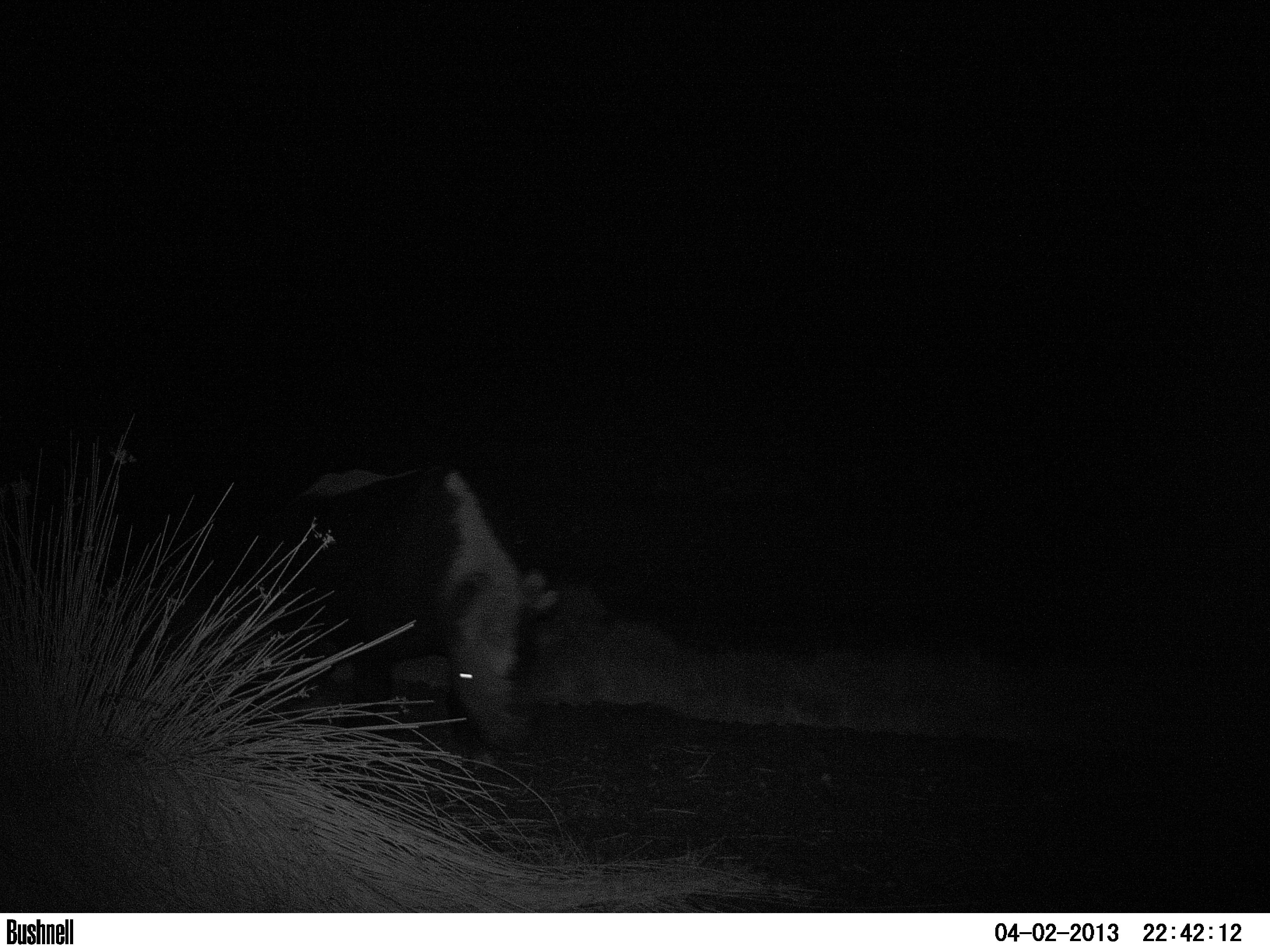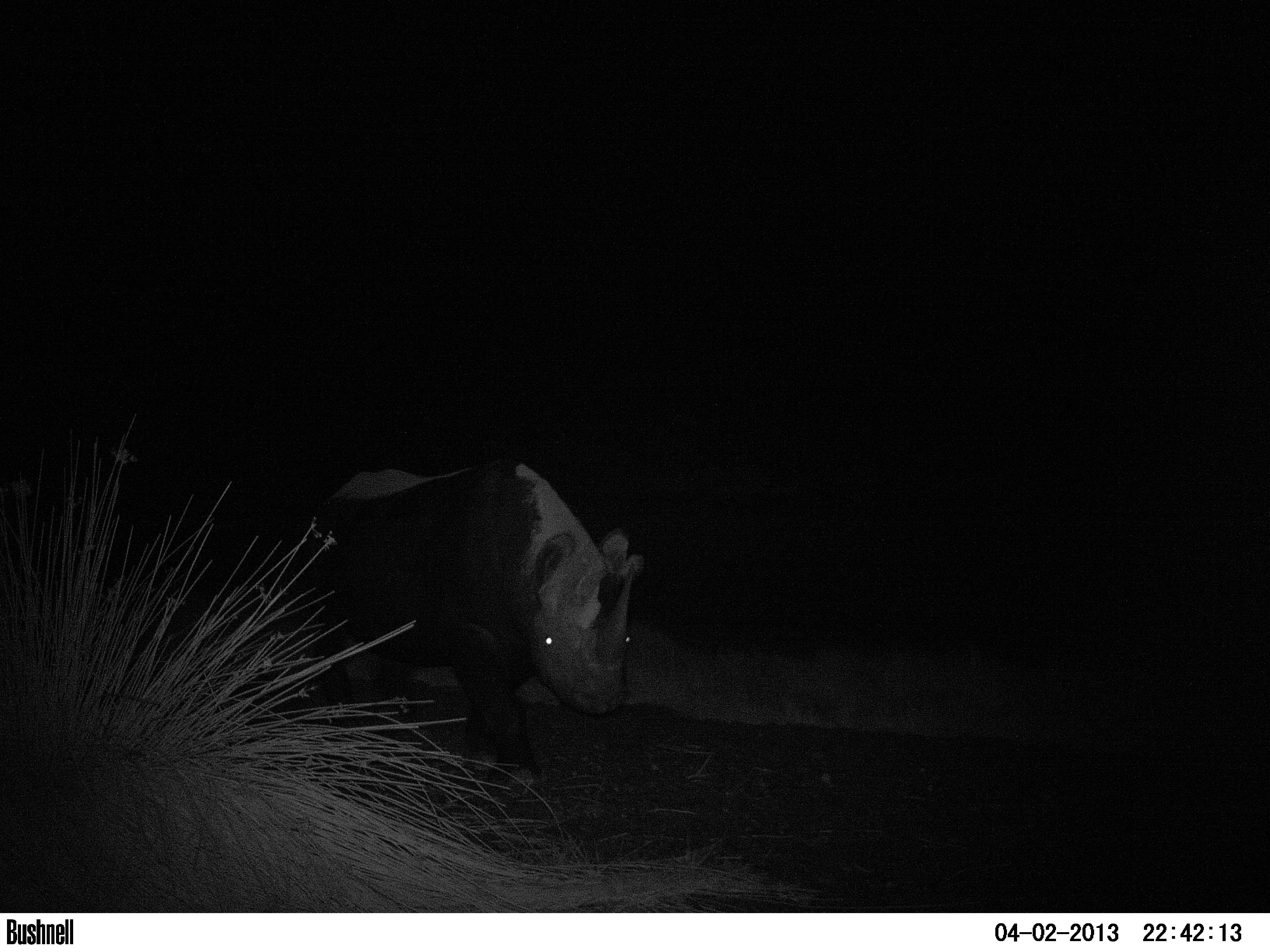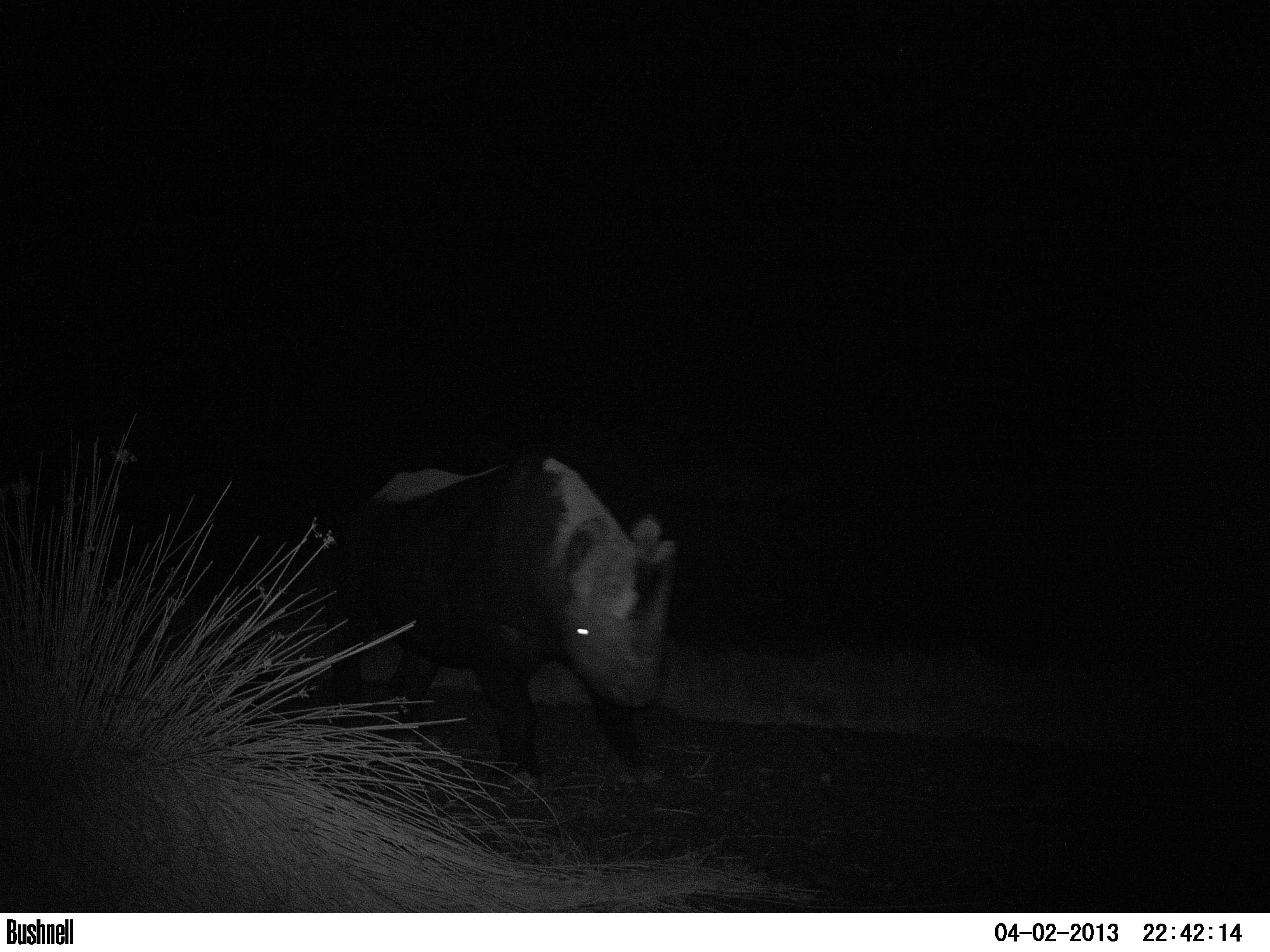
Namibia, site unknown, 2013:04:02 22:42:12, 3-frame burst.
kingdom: Animalia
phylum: Chordata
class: Mammalia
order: Perissodactyla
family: Rhinocerotidae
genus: Diceros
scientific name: Diceros bicornis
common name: black rhinoceros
Diceros bicornis (black rhinoceros).